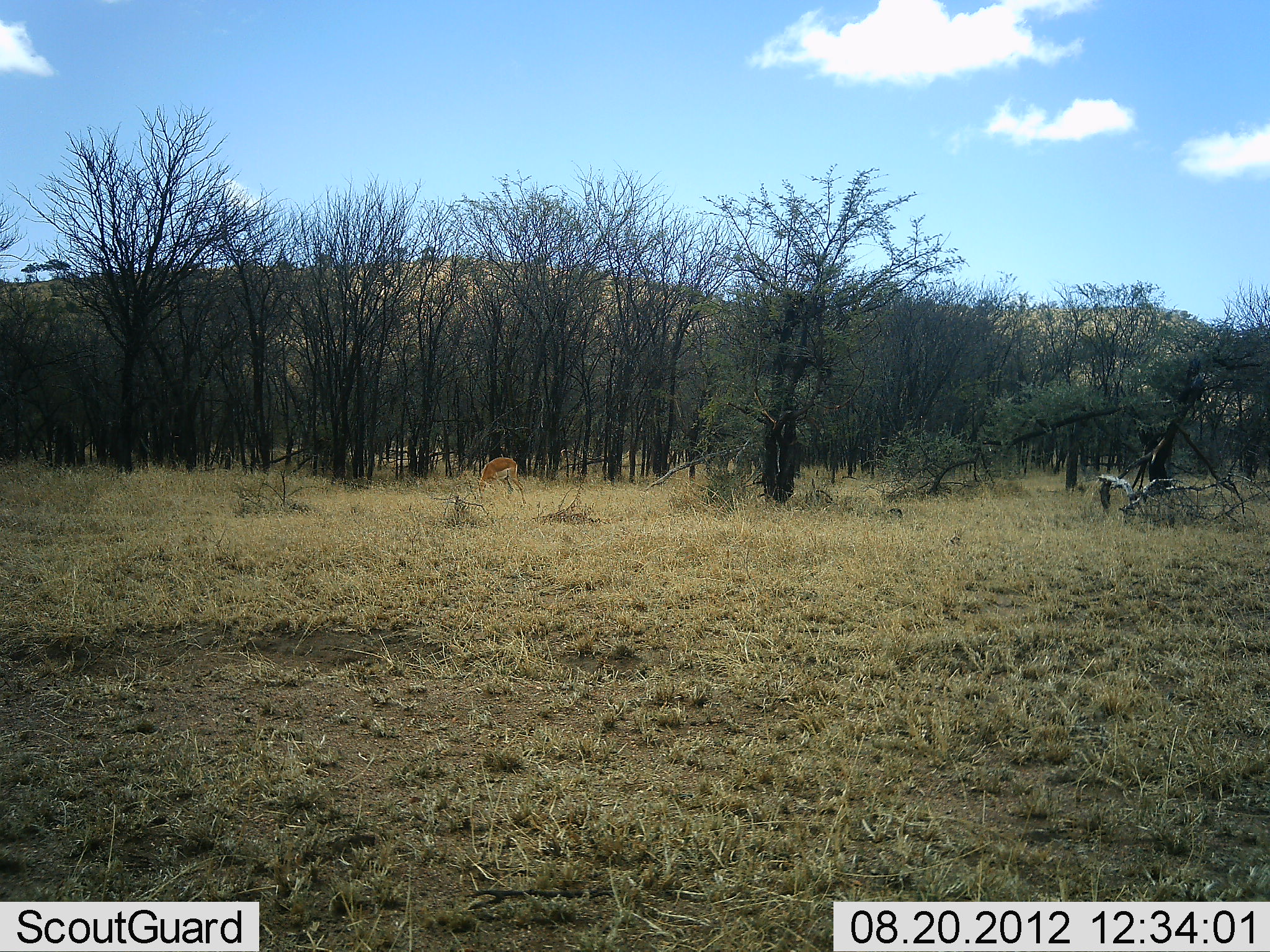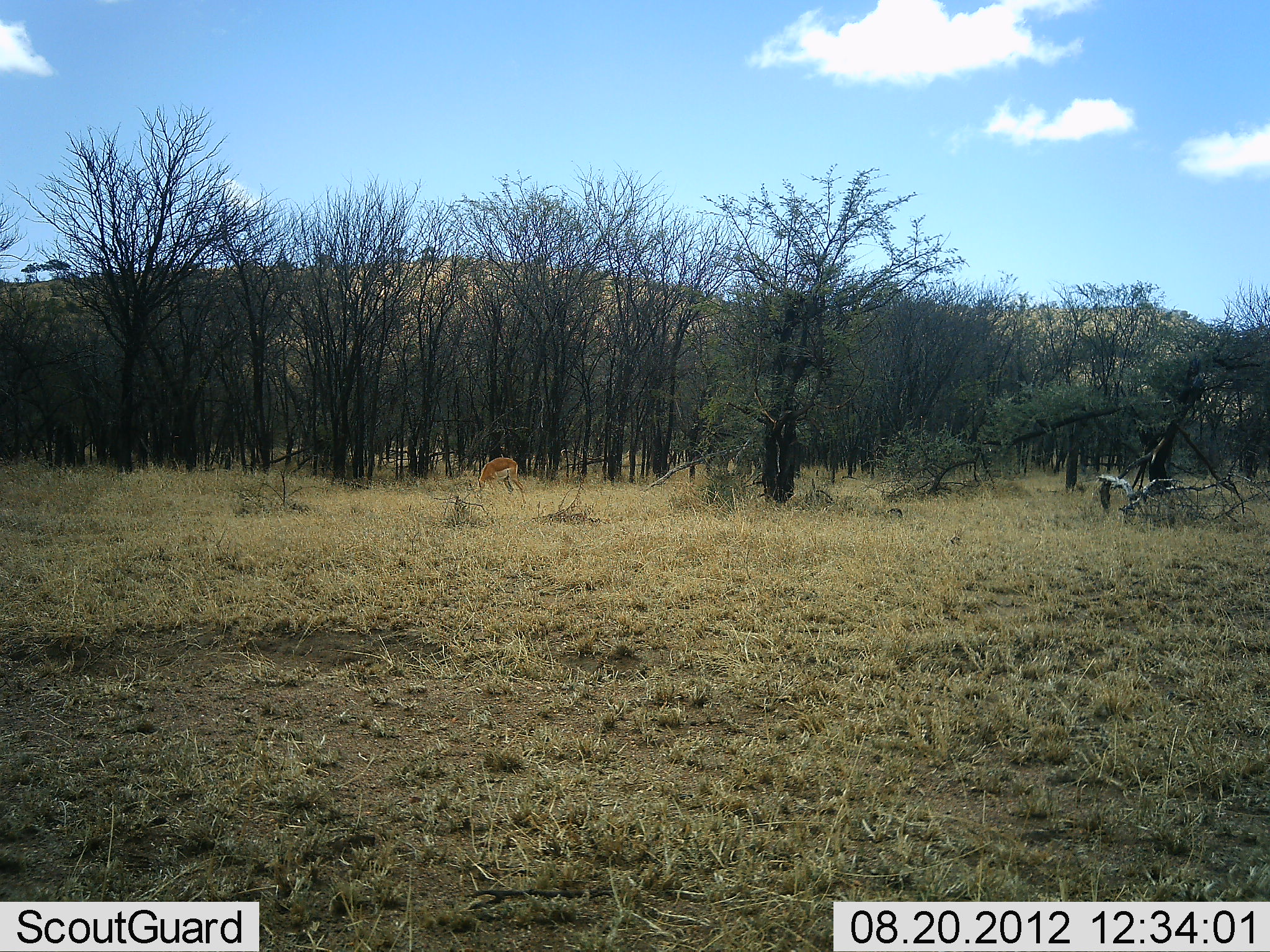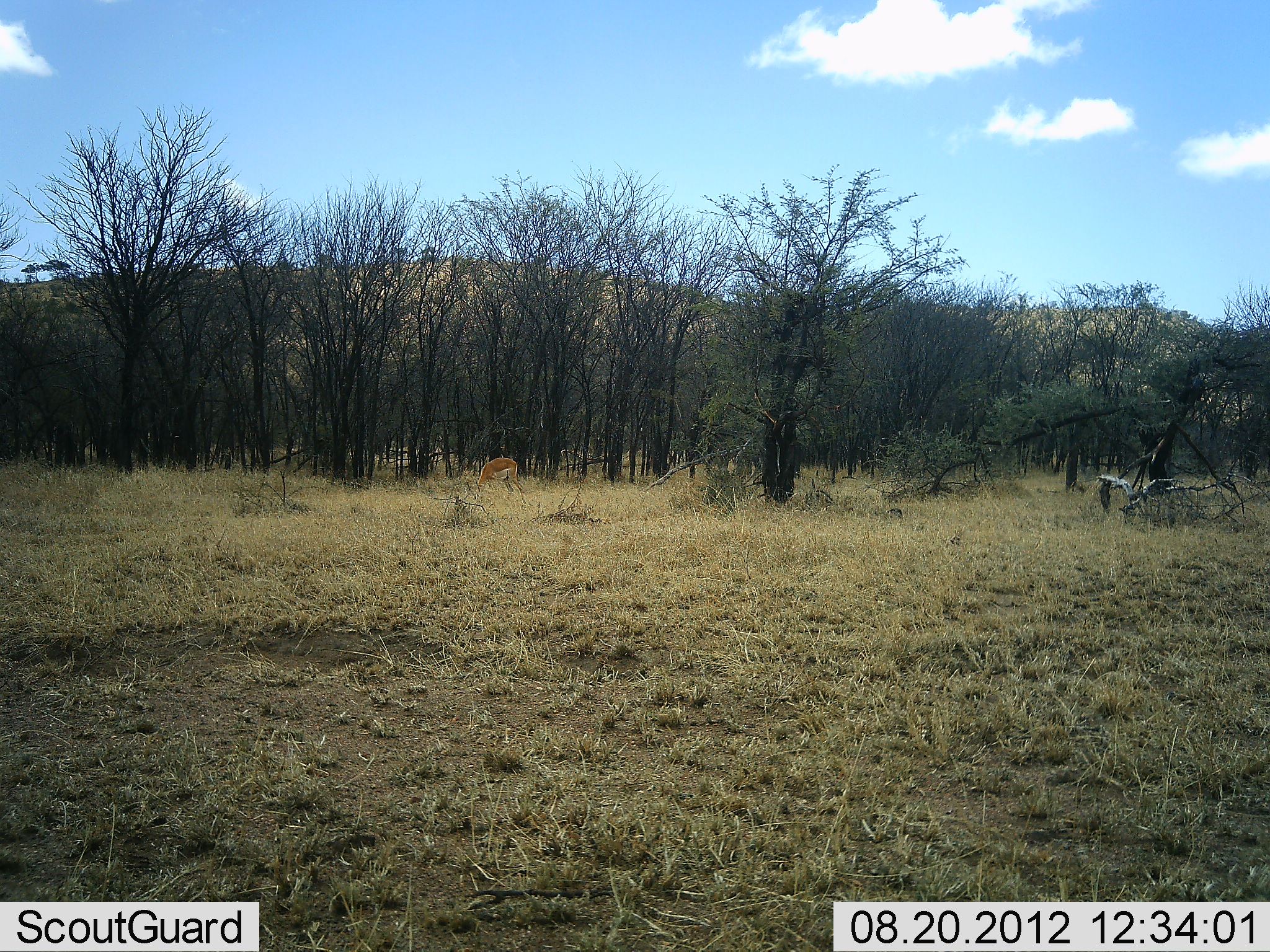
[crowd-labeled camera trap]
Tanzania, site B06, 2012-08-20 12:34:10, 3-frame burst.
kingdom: Animalia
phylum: Chordata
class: Mammalia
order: Artiodactyla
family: Bovidae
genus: Aepyceros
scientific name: Aepyceros melampus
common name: impala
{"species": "impala (Aepyceros melampus)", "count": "1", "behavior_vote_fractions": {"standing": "38%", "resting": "0%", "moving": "0%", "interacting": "0%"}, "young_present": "0%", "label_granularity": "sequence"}